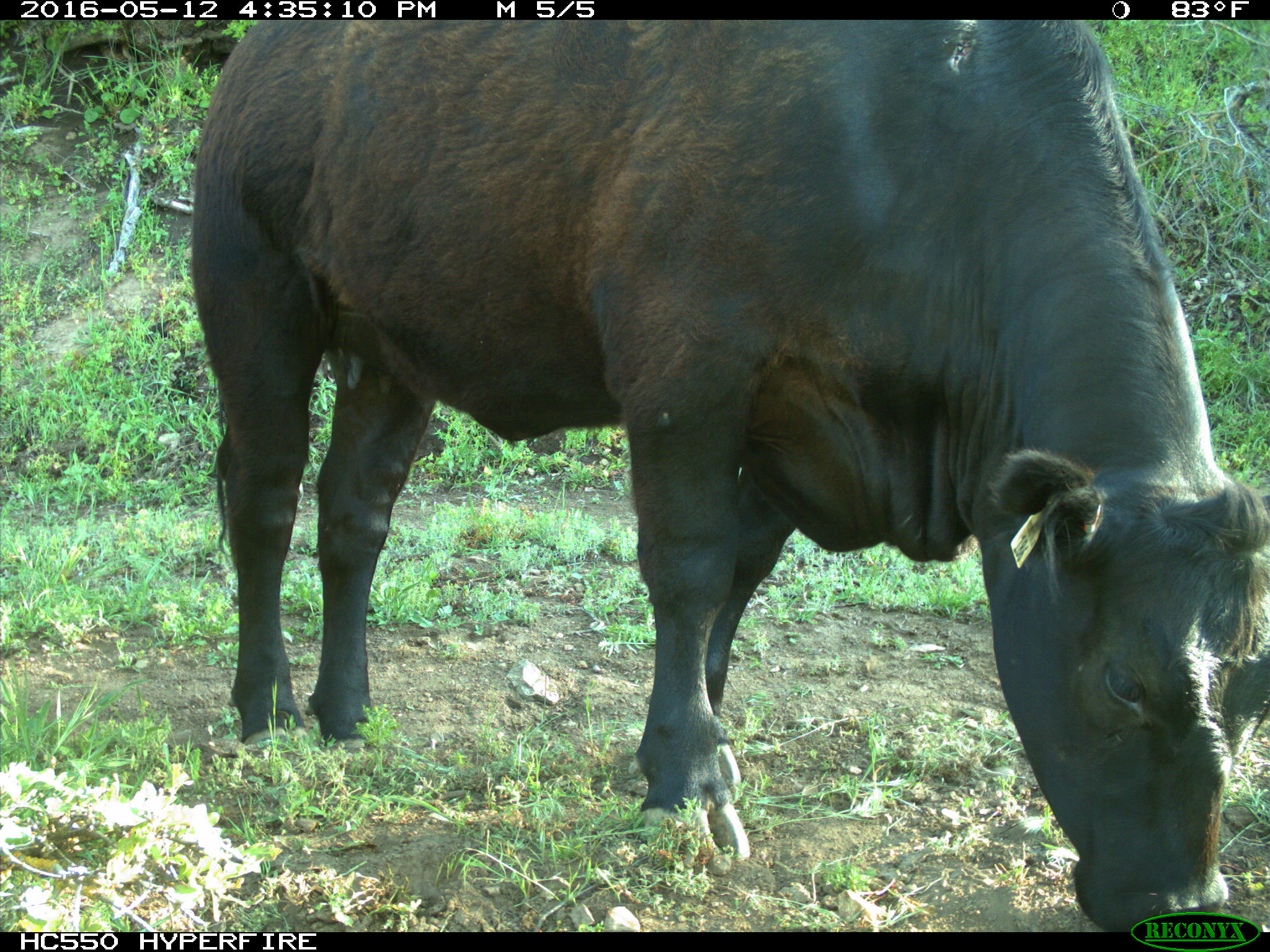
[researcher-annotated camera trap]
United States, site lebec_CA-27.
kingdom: Animalia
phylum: Chordata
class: Mammalia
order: Artiodactyla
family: Bovidae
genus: Bos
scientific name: Bos taurus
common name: domestic cow